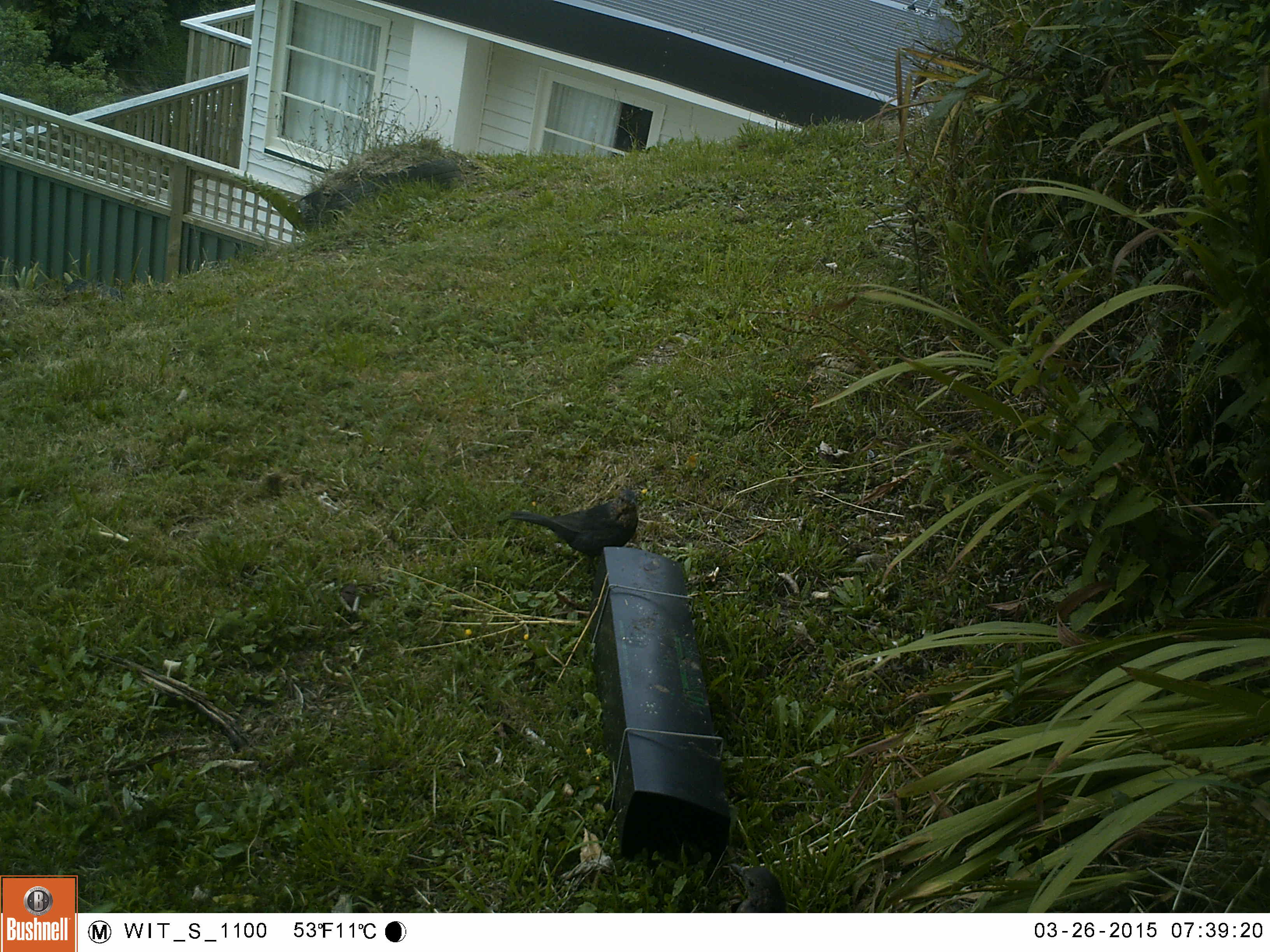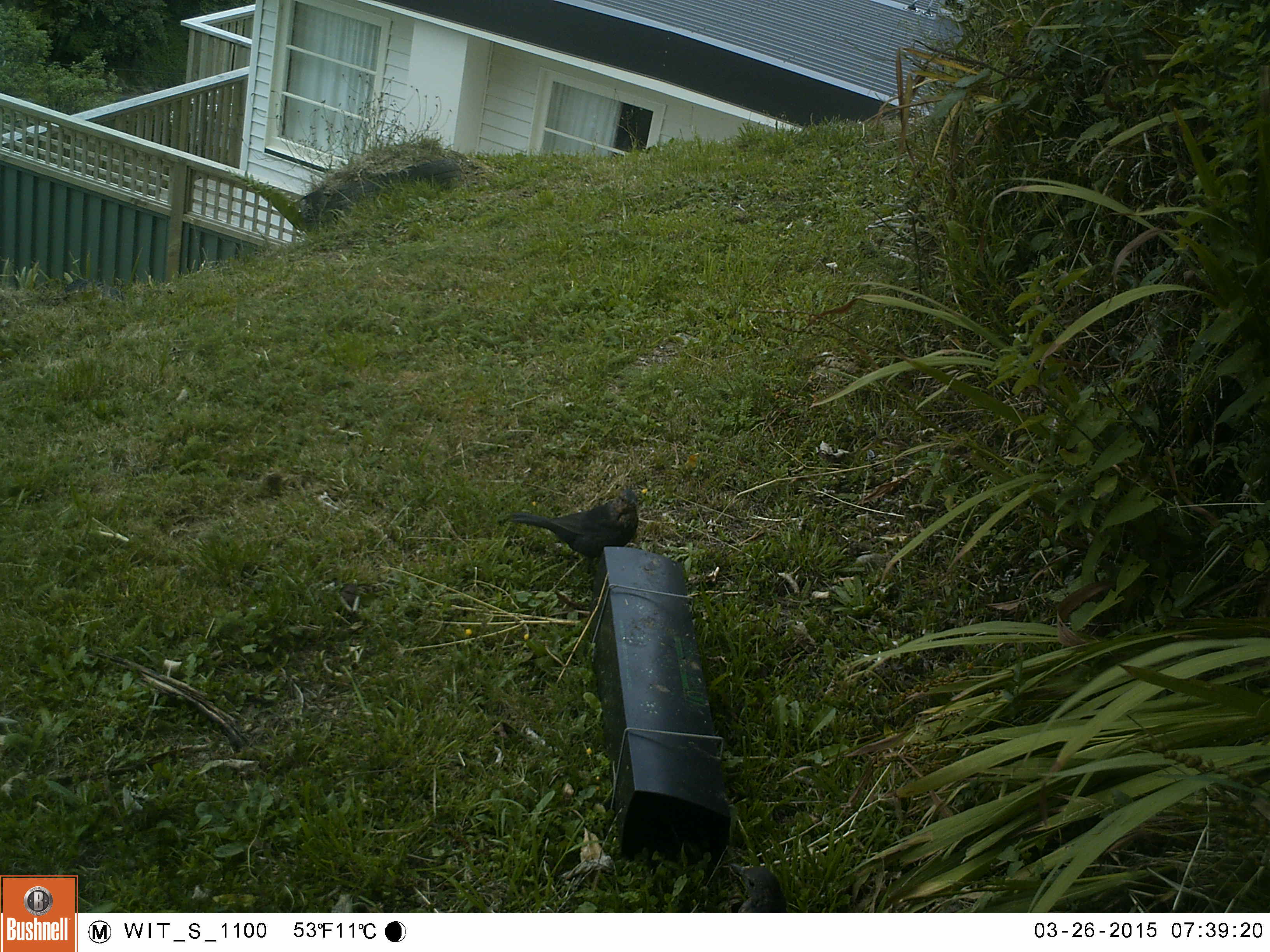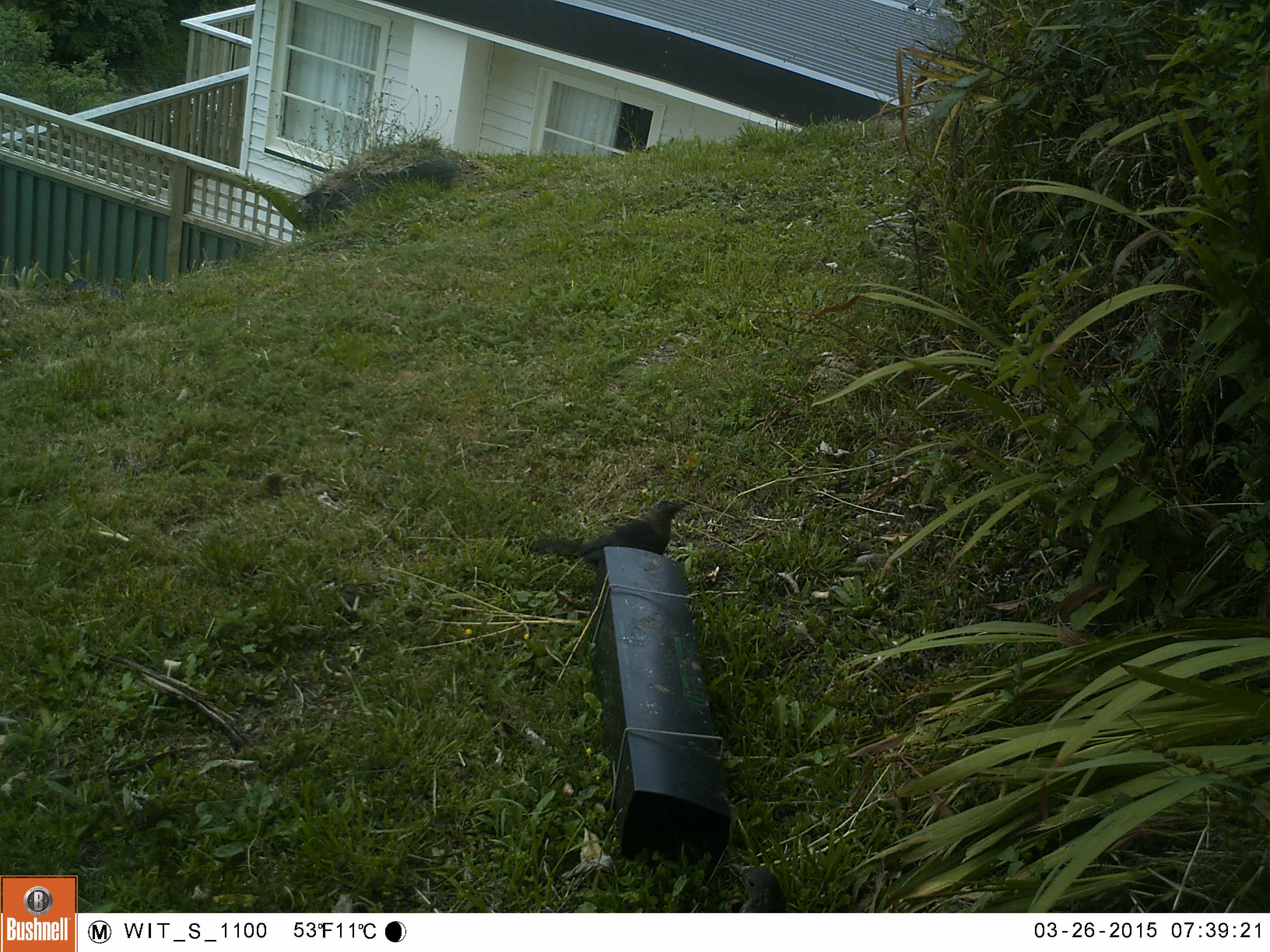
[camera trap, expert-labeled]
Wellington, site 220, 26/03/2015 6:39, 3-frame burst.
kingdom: Animalia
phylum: Chordata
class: Aves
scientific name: Aves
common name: bird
Bird (Aves).